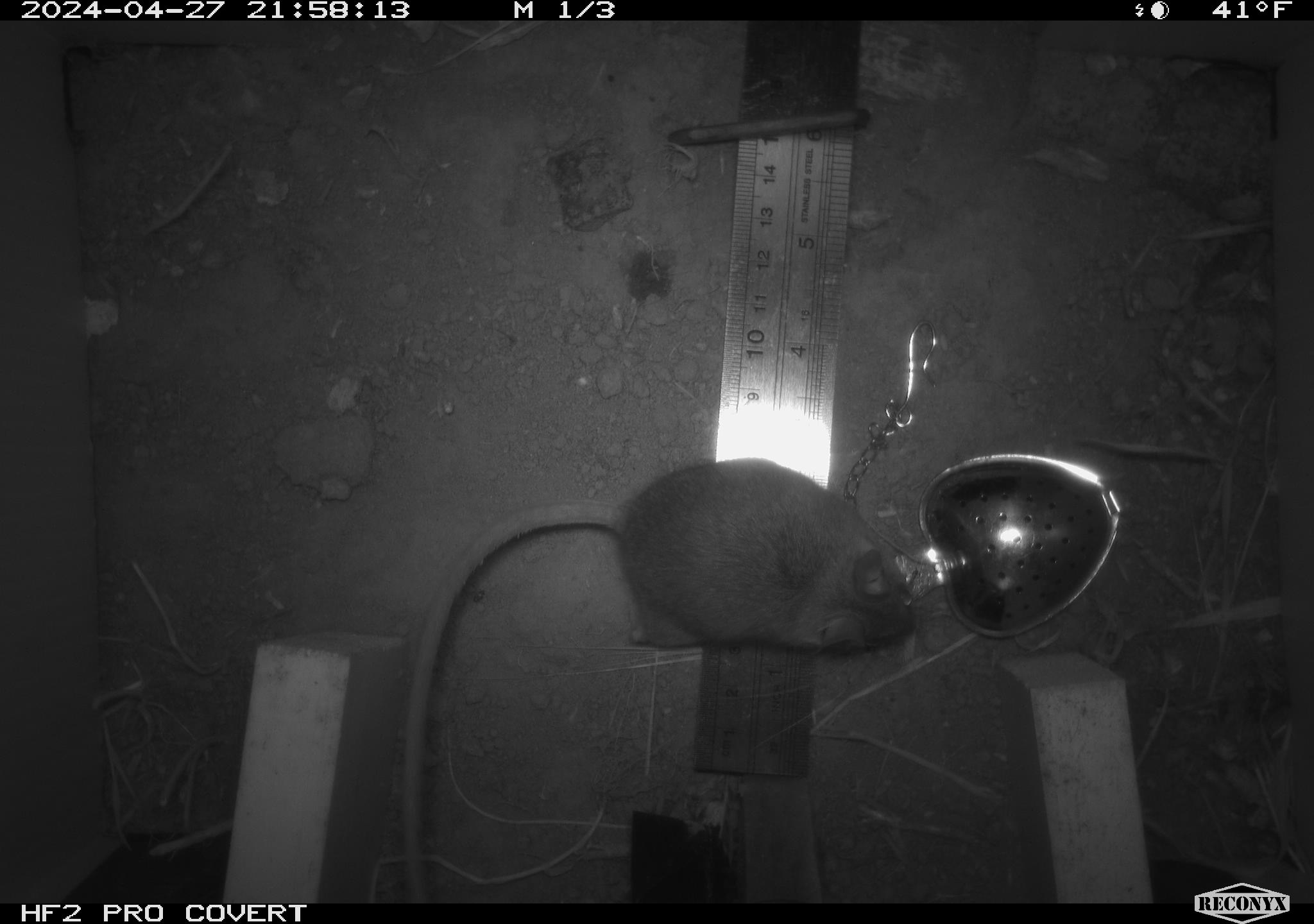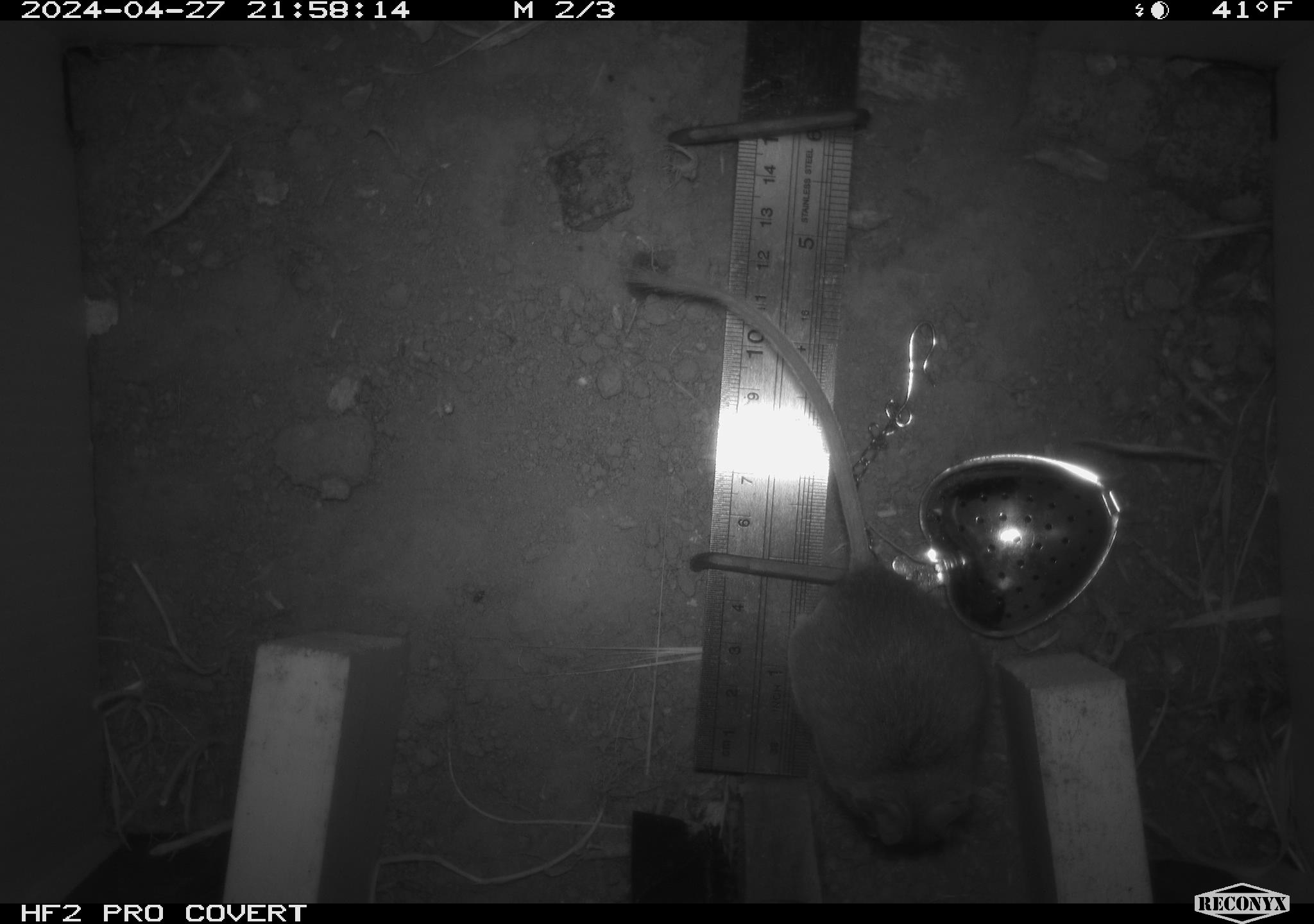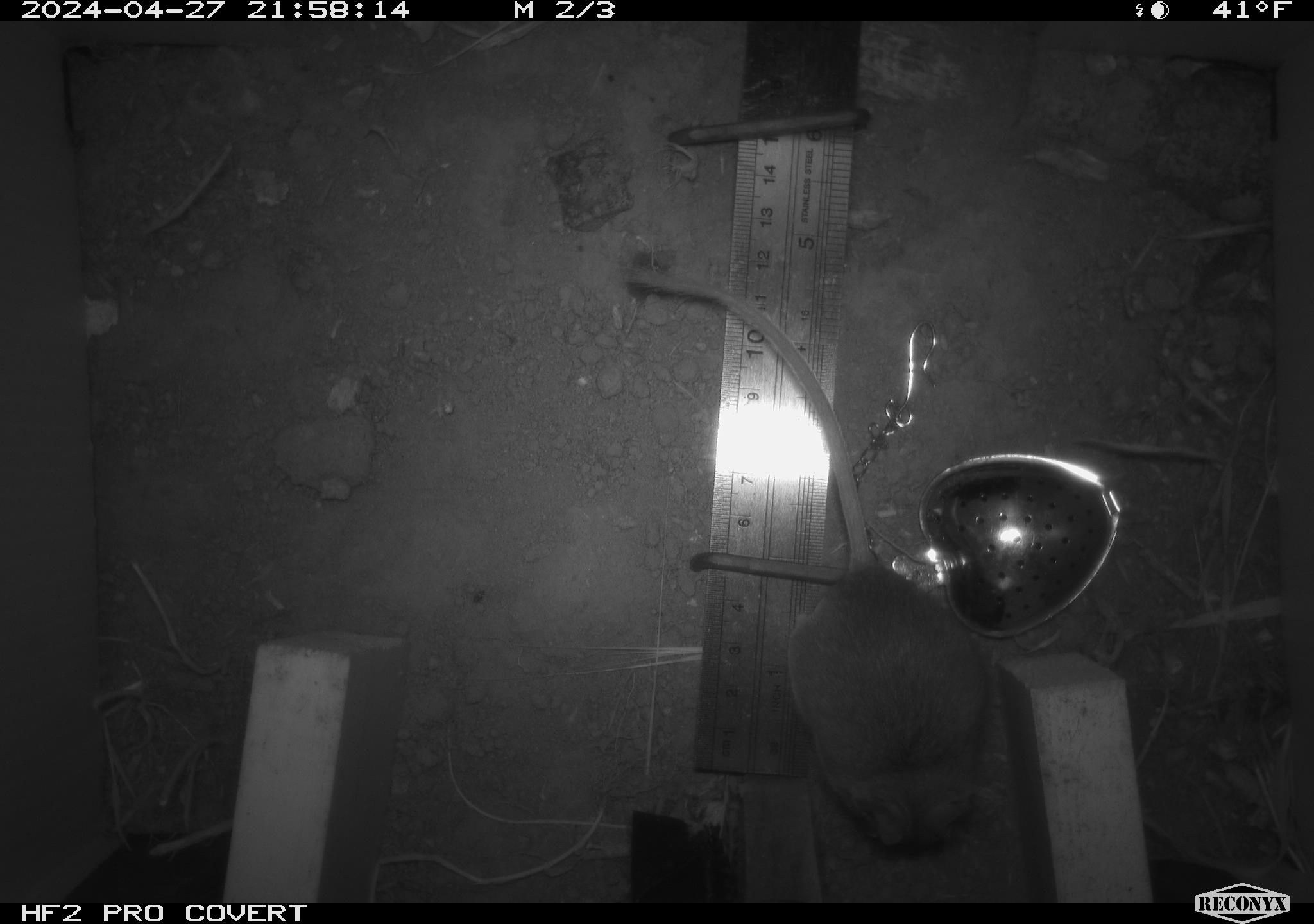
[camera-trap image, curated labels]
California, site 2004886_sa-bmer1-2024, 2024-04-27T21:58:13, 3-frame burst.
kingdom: Animalia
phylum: Chordata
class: Mammalia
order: Rodentia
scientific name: Rodentia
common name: mouse species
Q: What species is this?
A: Mouse species (Rodentia).